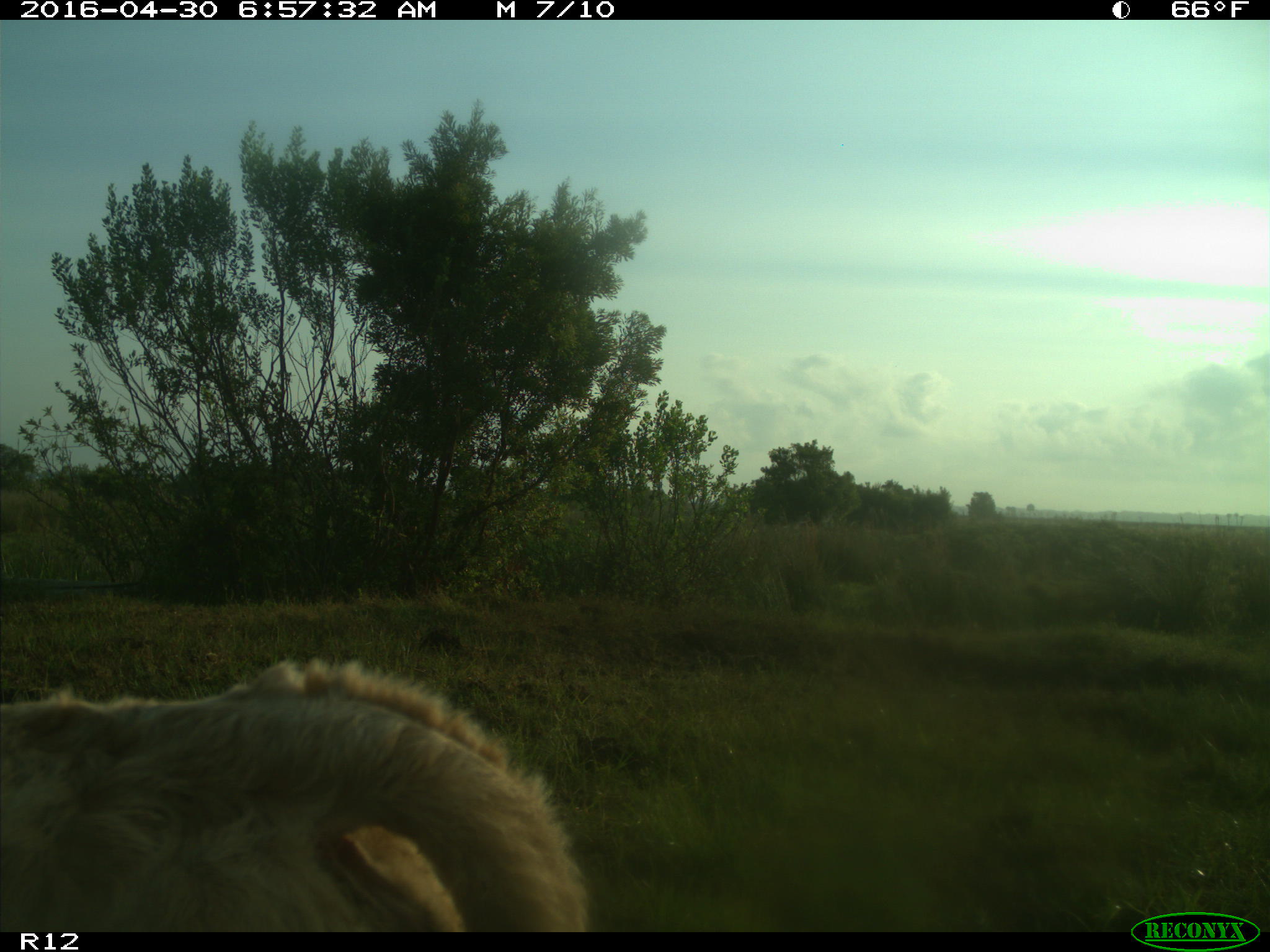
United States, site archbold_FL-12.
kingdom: Animalia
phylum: Chordata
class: Mammalia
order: Artiodactyla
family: Bovidae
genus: Bos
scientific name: Bos taurus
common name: domestic cow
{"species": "Bos taurus (domestic cow)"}